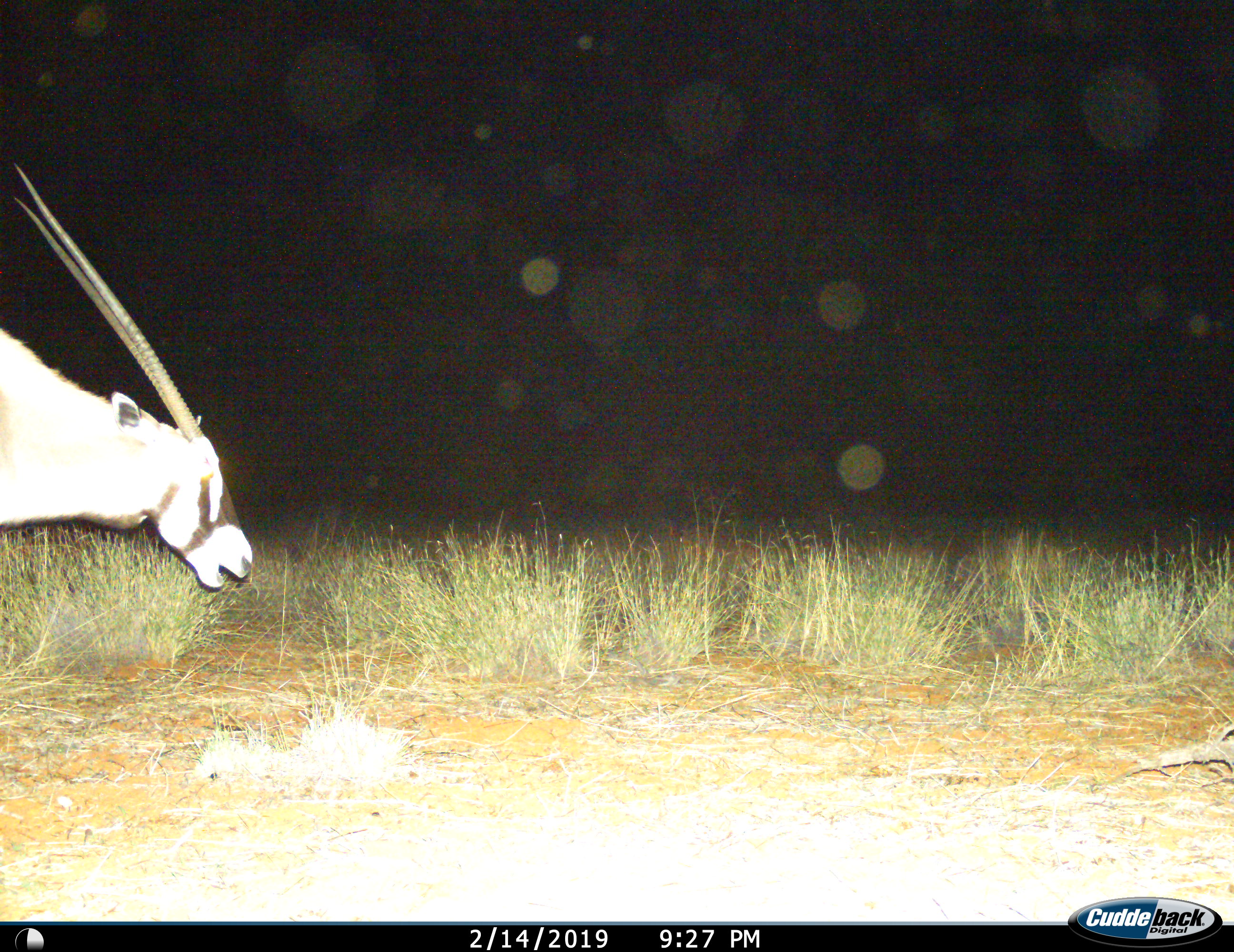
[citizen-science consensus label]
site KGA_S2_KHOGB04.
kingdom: Animalia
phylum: Chordata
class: Mammalia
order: Artiodactyla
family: Bovidae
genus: Oryx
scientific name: Oryx gazella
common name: gemsbok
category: oryx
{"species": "oryx (gemsbok) (Oryx gazella)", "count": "1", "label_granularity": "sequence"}